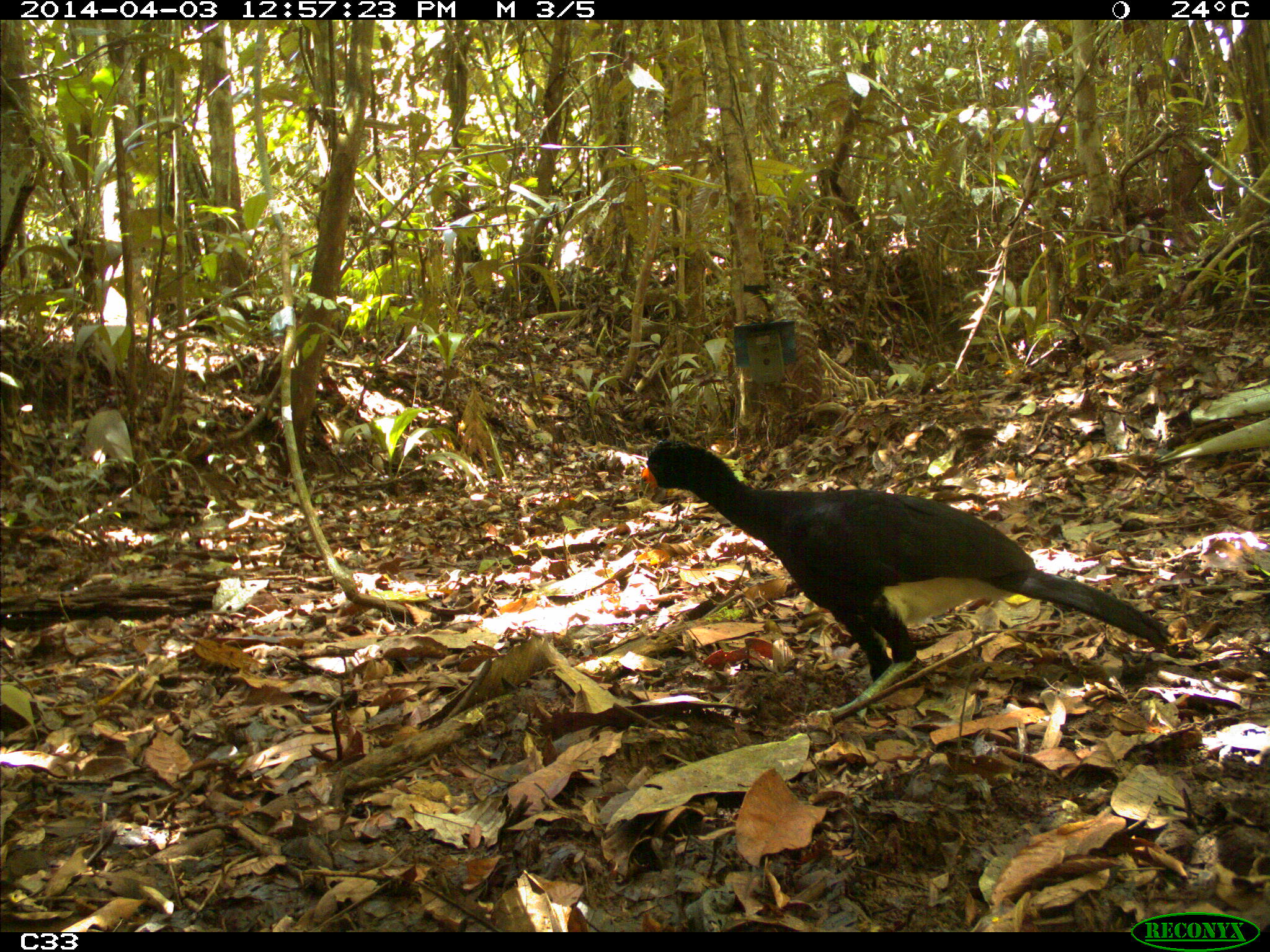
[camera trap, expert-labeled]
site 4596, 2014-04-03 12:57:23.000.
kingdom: Animalia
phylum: Chordata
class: Aves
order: Galliformes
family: Cracidae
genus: Crax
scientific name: Crax alector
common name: black curassow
Crax alector (black curassow), count 1, age adult.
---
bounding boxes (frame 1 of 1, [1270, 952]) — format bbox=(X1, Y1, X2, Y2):
crax alector: bbox=(637, 439, 1172, 720)